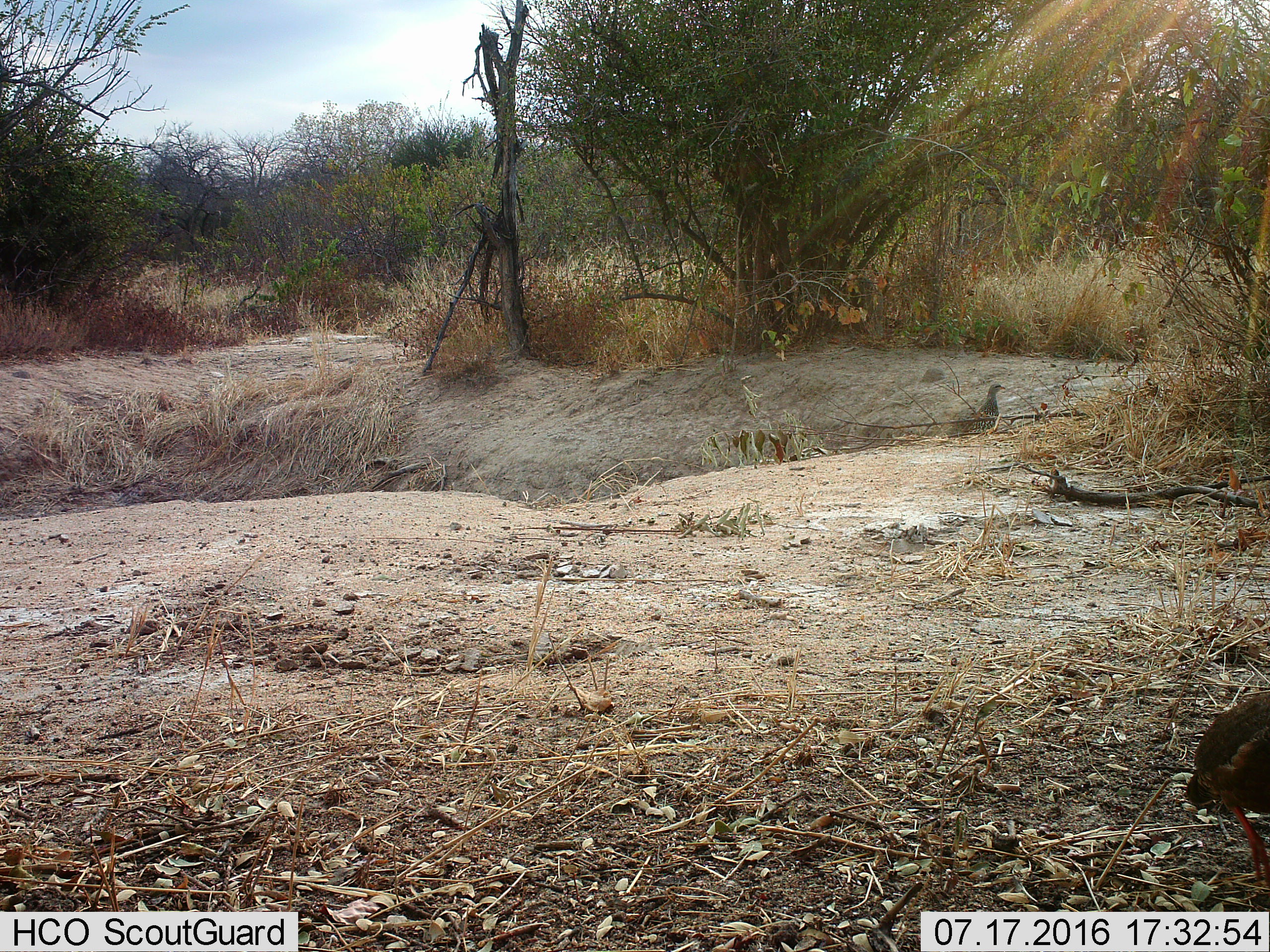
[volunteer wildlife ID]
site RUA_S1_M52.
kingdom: Animalia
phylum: Chordata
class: Aves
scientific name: Aves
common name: bird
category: birdother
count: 2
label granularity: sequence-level